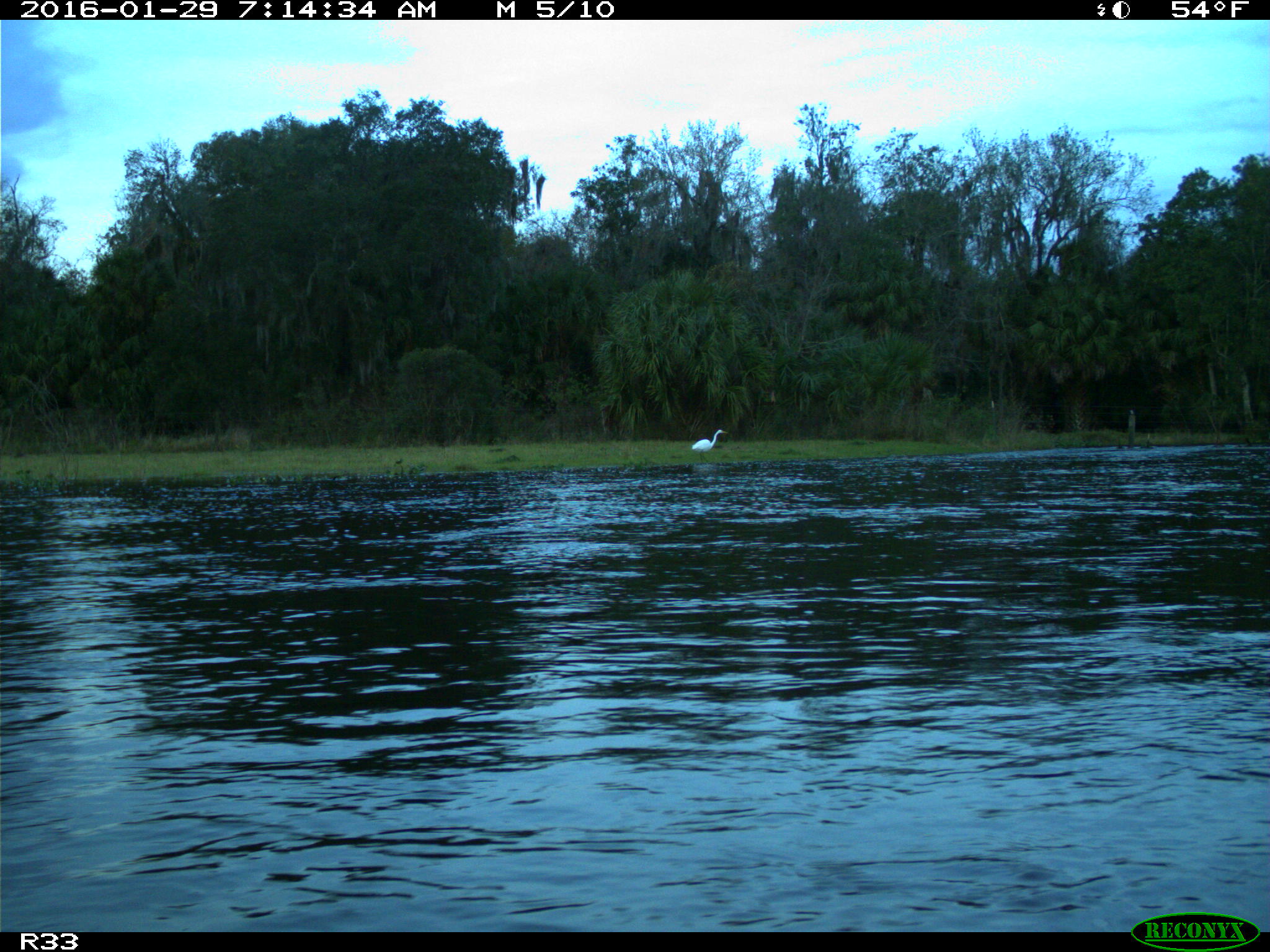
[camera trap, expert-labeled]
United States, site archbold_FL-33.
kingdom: Animalia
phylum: Chordata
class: Aves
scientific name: Aves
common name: birds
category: unidentified bird